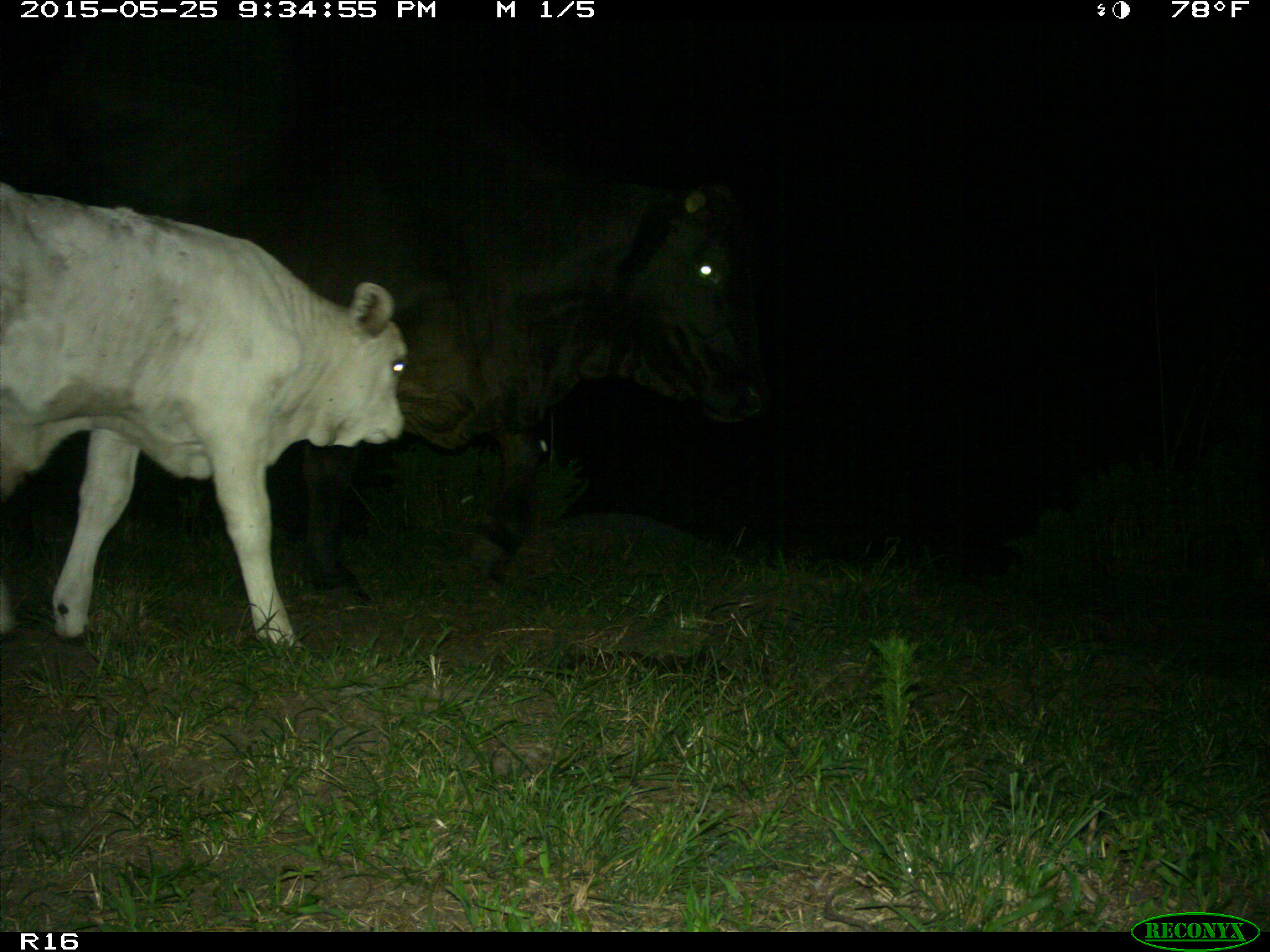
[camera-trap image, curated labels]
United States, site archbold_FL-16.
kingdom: Animalia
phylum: Chordata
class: Mammalia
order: Artiodactyla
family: Bovidae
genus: Bos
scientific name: Bos taurus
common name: domestic cow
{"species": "Bos taurus (domestic cow)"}